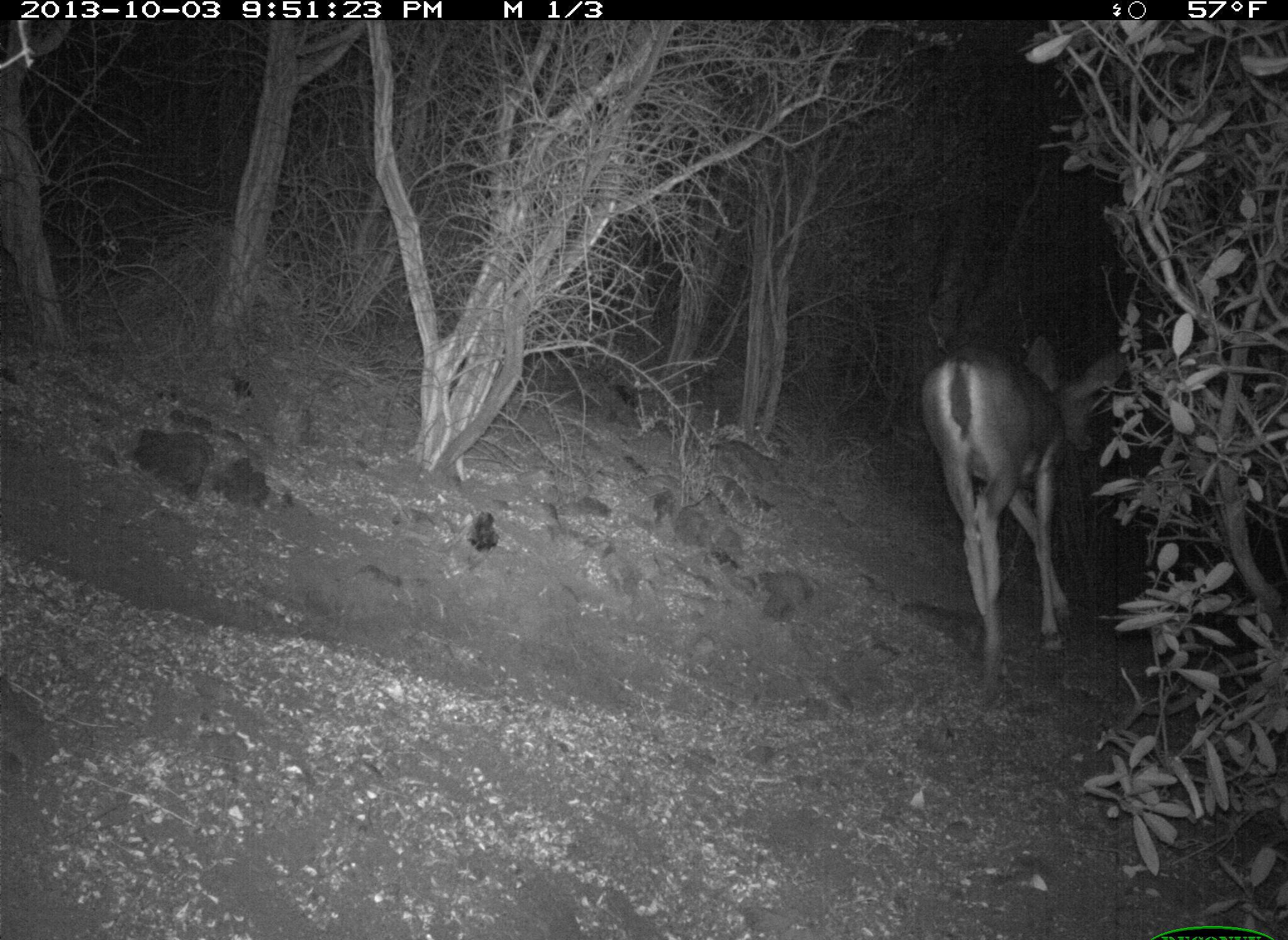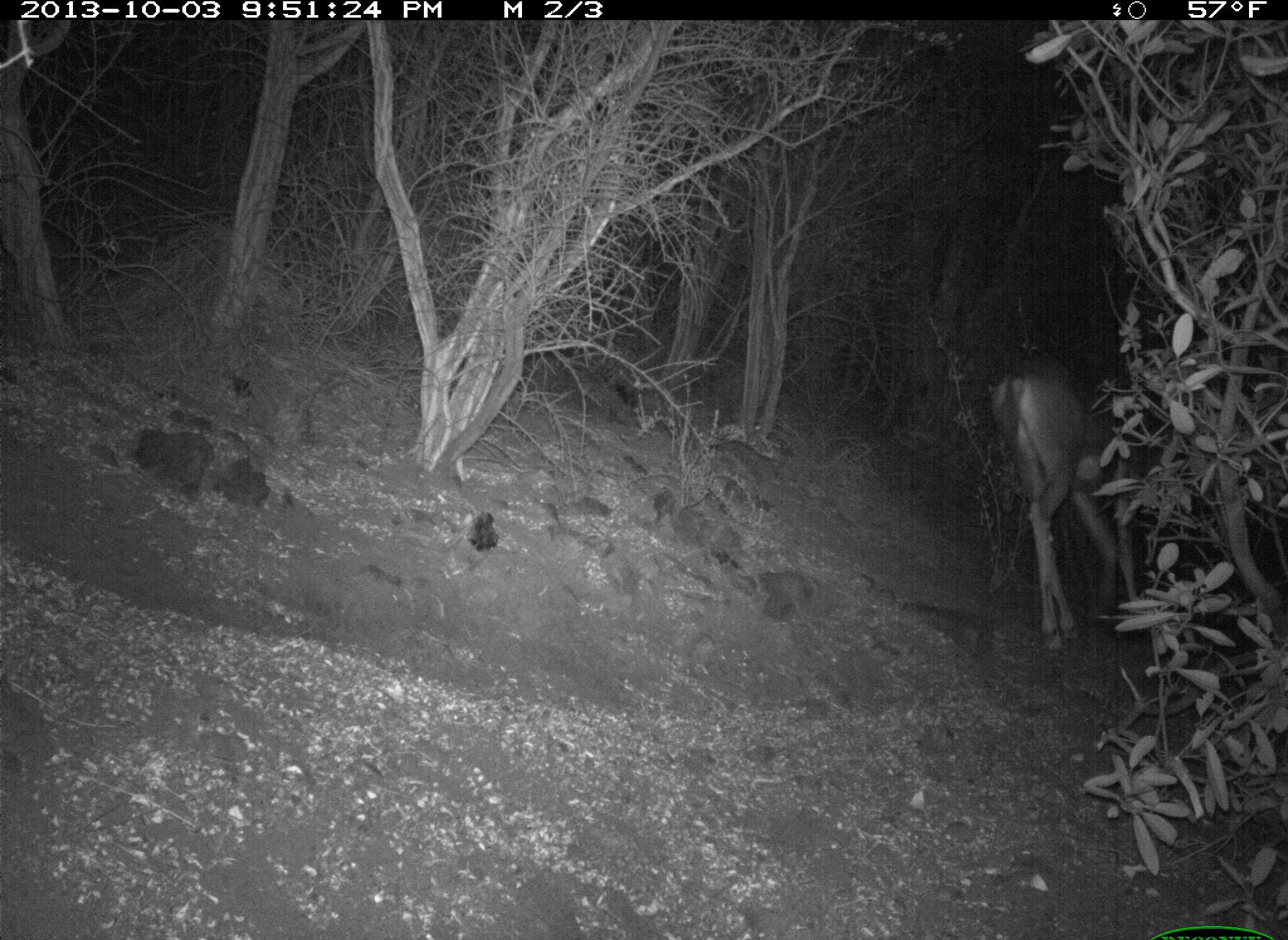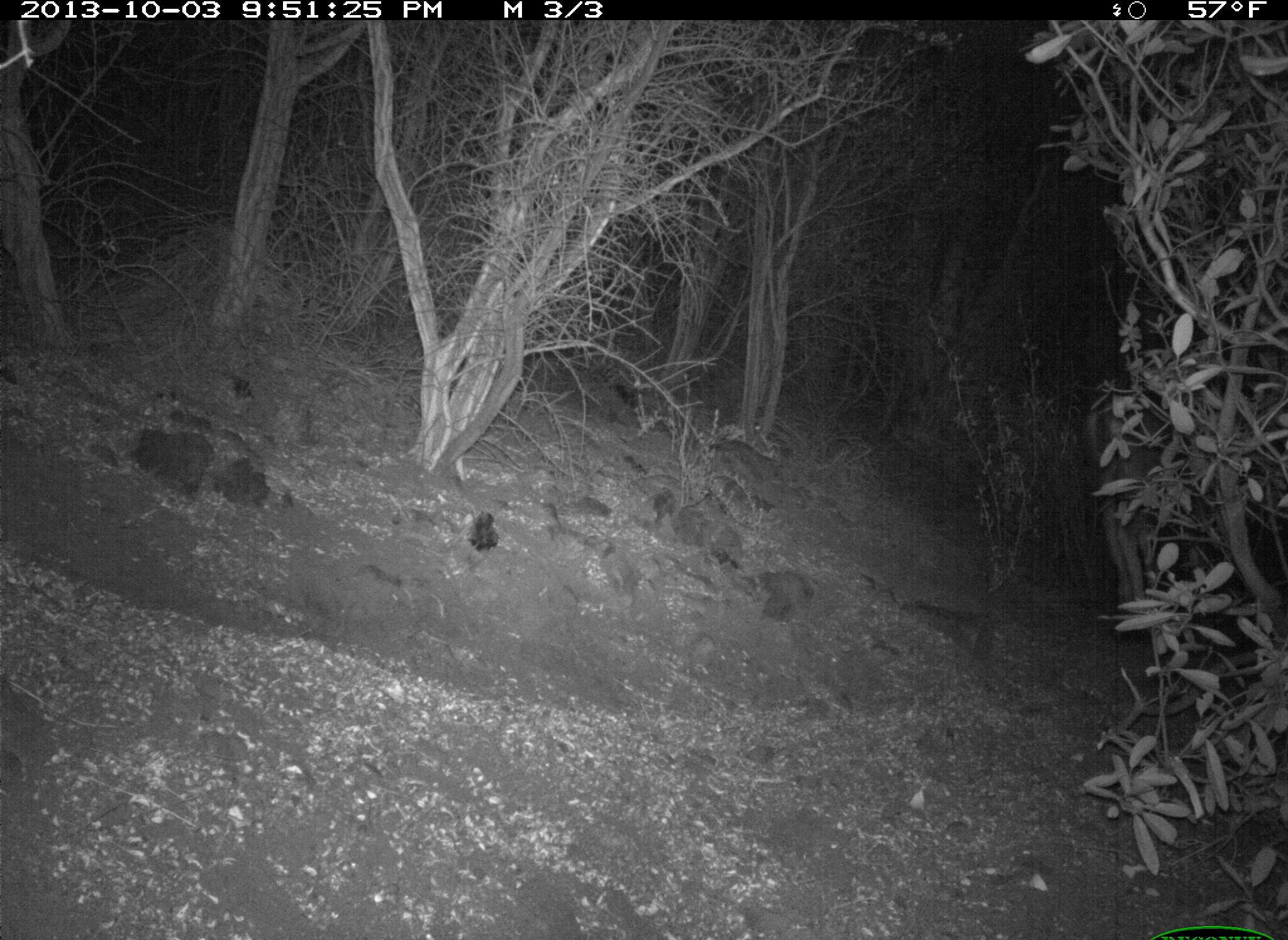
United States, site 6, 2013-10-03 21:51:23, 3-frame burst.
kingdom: Animalia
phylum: Chordata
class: Mammalia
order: Artiodactyla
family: Cervidae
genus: Odocoileus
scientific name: Odocoileus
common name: deer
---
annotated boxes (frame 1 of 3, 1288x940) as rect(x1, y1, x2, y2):
deer: rect(913, 330, 1134, 717)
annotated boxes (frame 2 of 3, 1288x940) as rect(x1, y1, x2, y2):
deer: rect(985, 358, 1155, 670)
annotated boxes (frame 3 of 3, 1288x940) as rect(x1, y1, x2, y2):
deer: rect(1081, 369, 1261, 634)